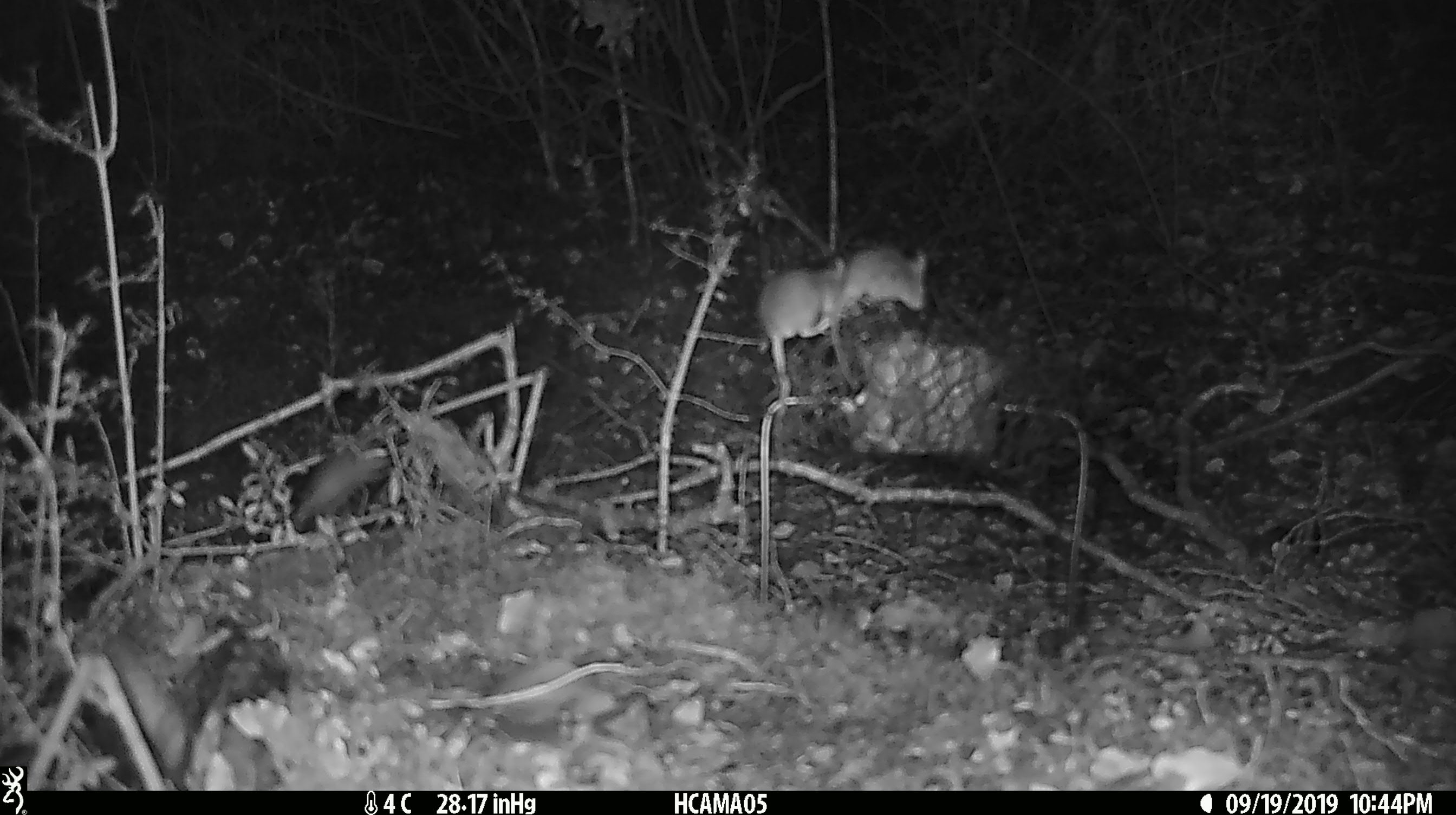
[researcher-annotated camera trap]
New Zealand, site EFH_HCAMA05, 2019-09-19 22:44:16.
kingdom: Animalia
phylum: Chordata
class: Mammalia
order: Rodentia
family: Muridae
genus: Mus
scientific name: Mus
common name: mouse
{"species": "mouse (Mus)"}